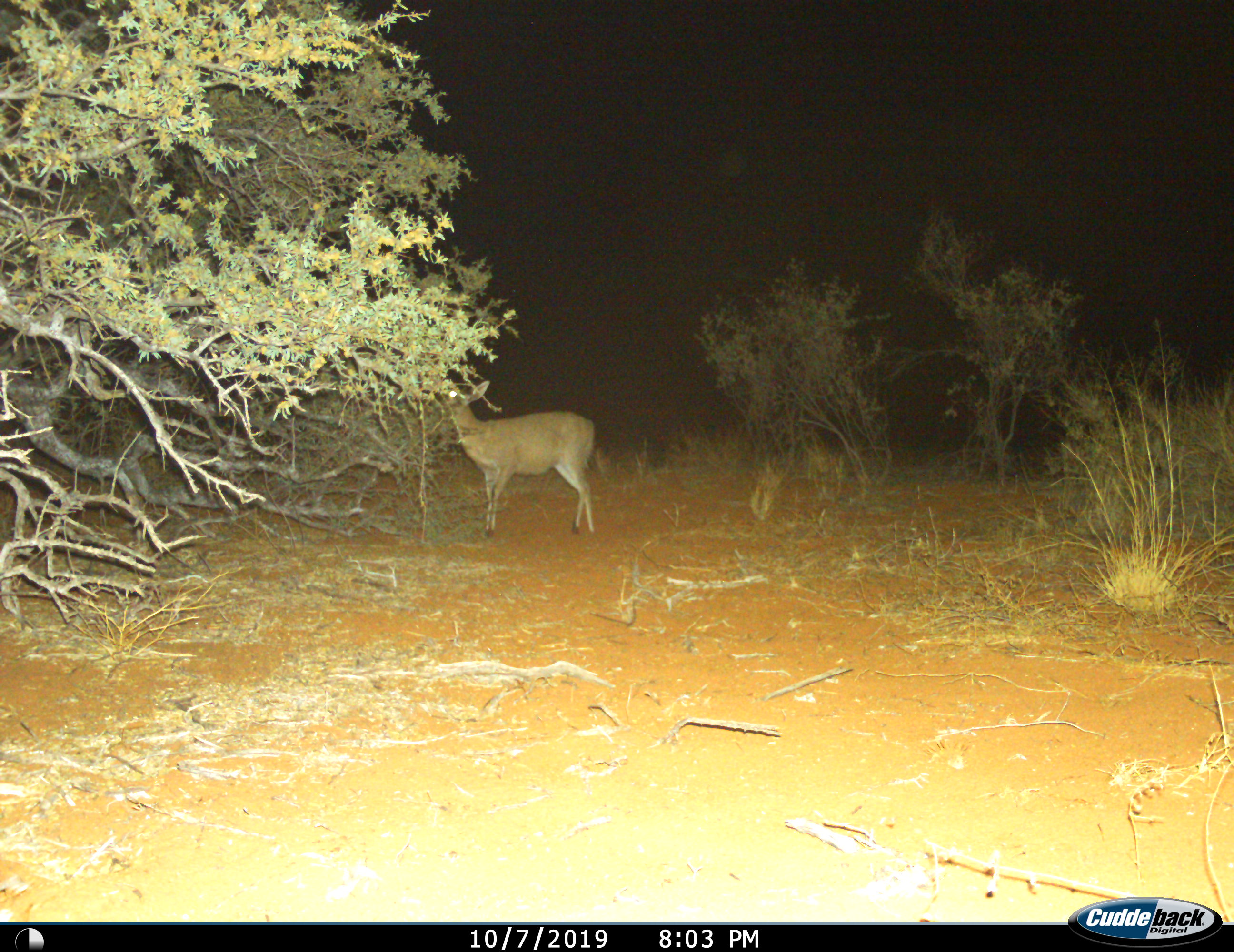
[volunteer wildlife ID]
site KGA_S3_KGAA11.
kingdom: Animalia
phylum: Chordata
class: Mammalia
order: Artiodactyla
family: Bovidae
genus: Sylvicapra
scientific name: Sylvicapra grimmia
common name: common duiker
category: duikercommongrey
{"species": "duikercommongrey (common duiker) (Sylvicapra grimmia)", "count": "1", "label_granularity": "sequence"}